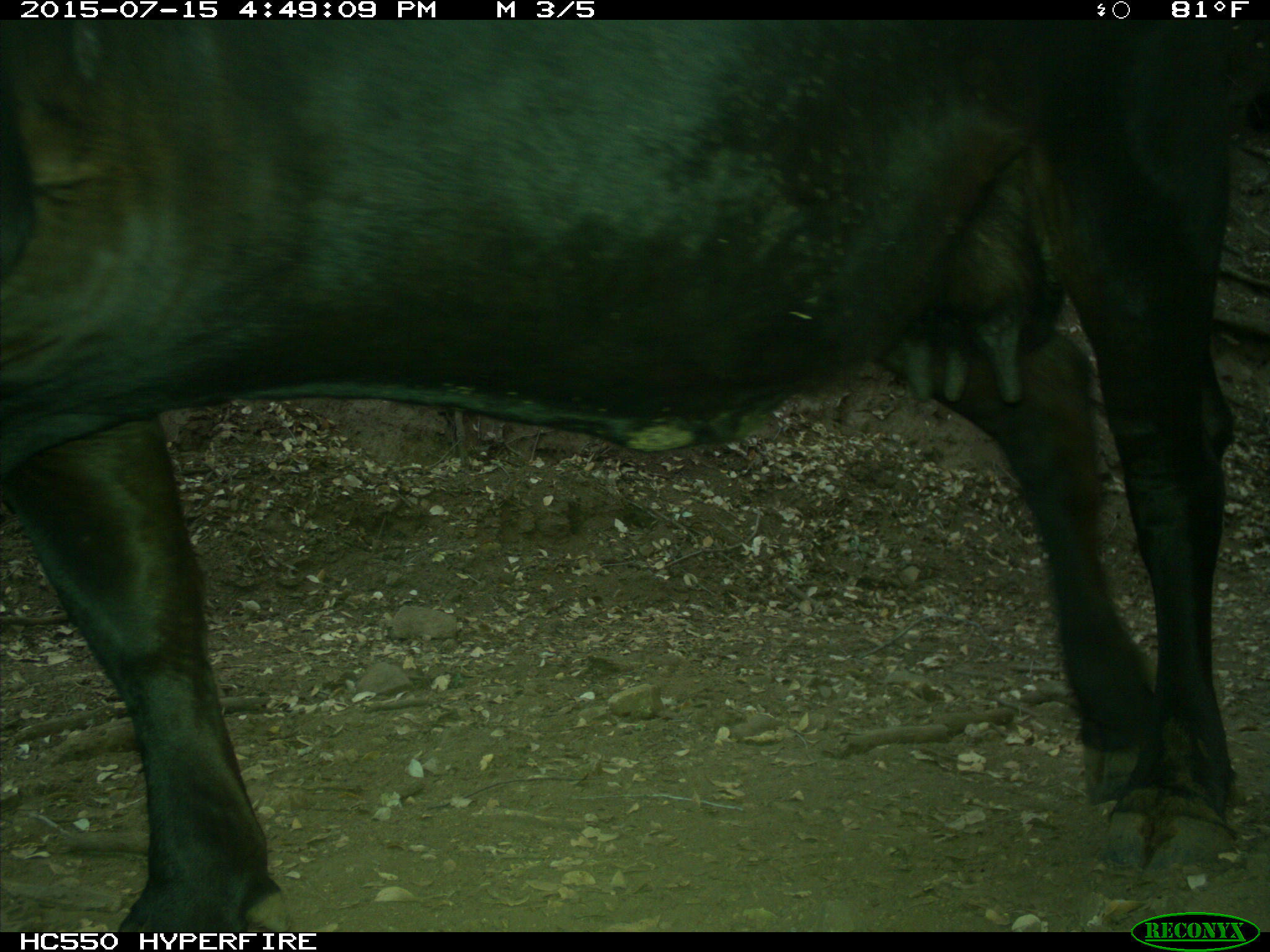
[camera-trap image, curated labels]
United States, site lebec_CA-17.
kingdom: Animalia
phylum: Chordata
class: Mammalia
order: Artiodactyla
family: Bovidae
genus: Bos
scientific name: Bos taurus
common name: domestic cow